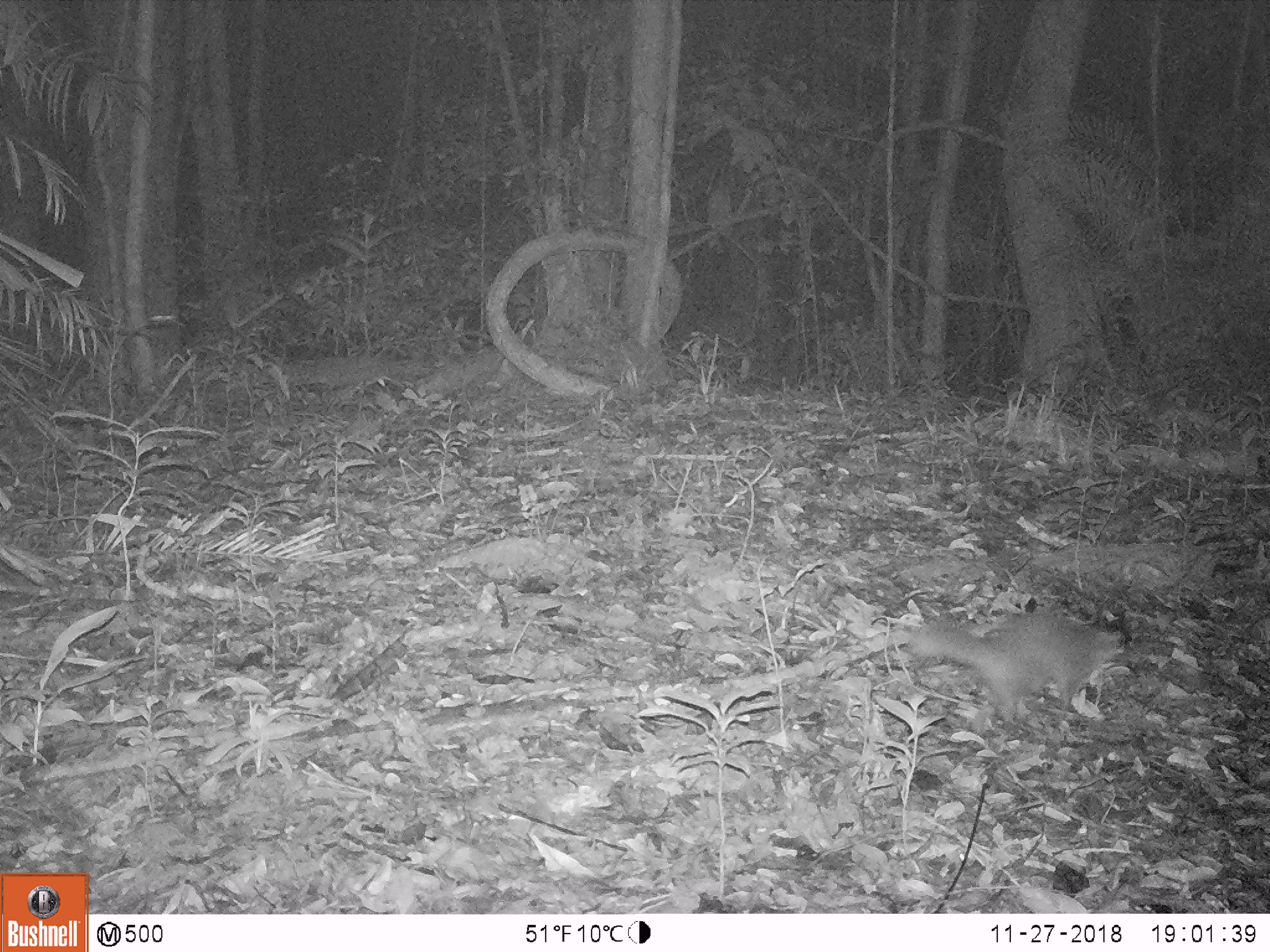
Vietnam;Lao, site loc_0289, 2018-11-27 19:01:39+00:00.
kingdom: Animalia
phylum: Chordata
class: Mammalia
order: Carnivora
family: Mustelidae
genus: Melogale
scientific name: Melogale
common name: ferret badger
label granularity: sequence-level